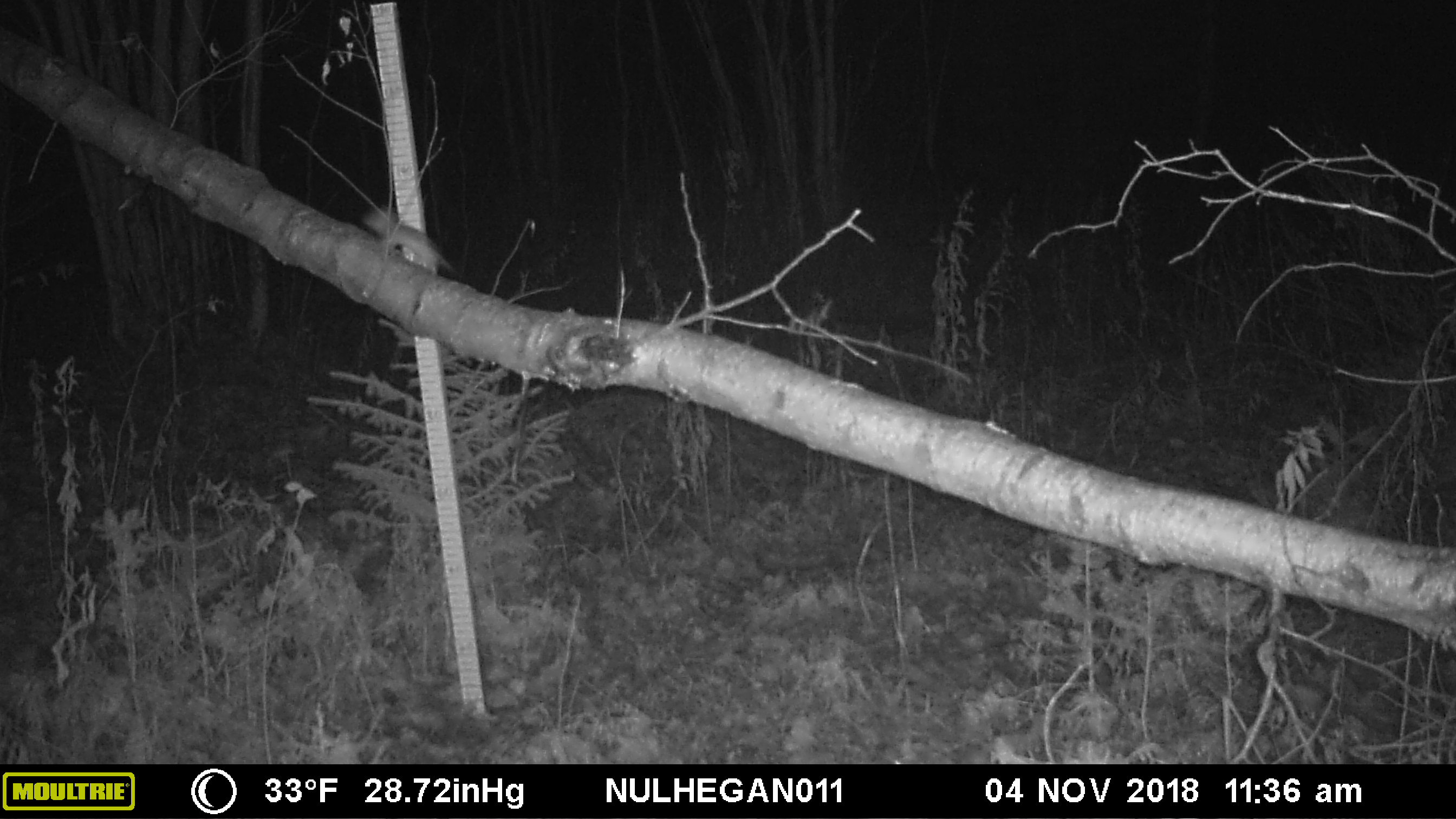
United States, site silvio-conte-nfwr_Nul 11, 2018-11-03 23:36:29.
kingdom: Animalia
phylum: Chordata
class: Mammalia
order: Rodentia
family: Sciuridae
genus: Tamiasciurus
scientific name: Tamiasciurus hudsonicus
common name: red squirrel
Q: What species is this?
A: Red squirrel (Tamiasciurus hudsonicus).